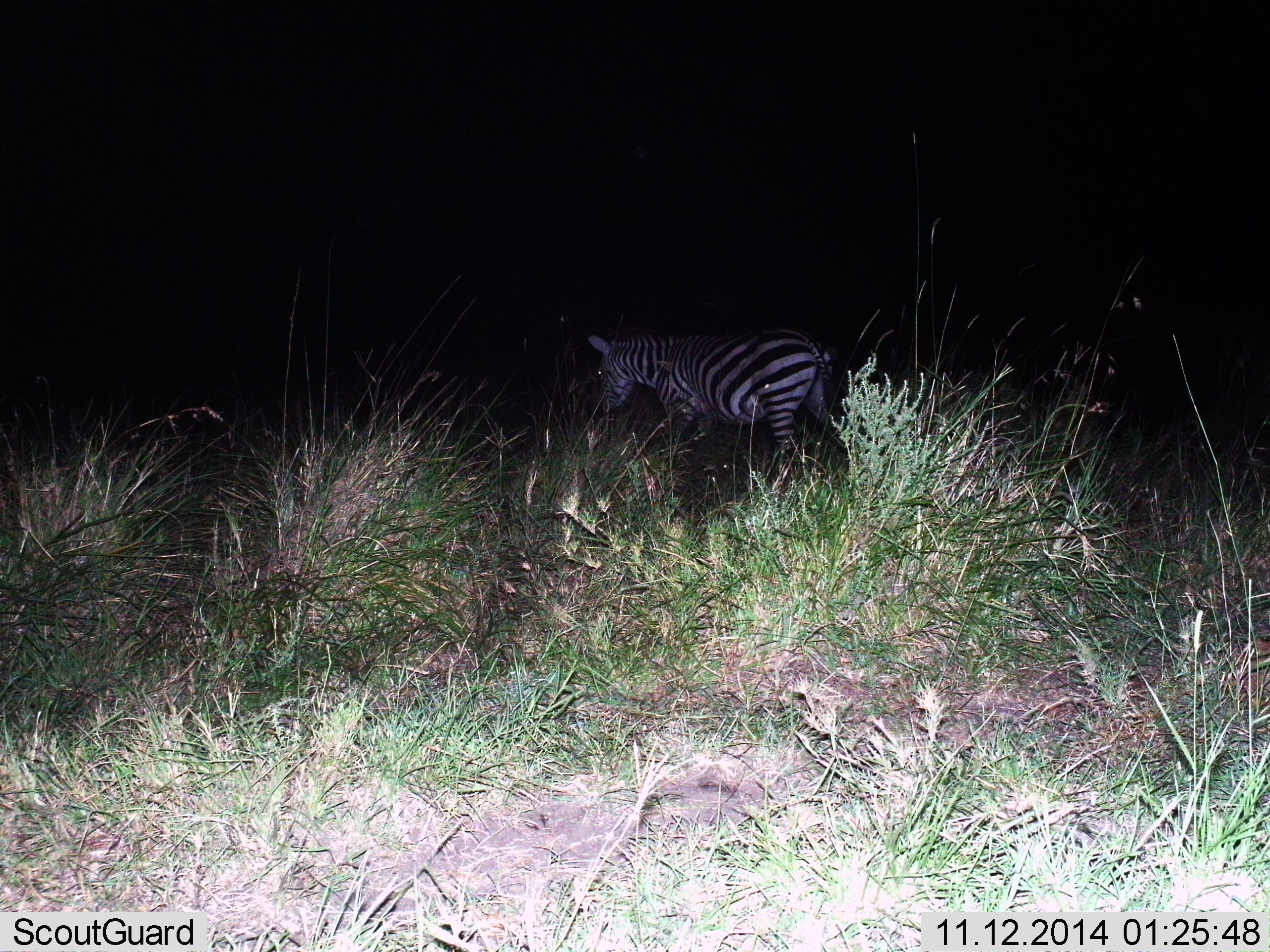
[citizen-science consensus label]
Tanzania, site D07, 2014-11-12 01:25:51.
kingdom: Animalia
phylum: Chordata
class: Mammalia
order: Perissodactyla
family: Equidae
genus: Equus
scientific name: Equus quagga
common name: plains zebra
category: zebra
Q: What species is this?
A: Zebra (plains zebra) (Equus quagga).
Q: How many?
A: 1.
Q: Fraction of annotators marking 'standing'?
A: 30%.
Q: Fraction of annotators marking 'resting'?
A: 0%.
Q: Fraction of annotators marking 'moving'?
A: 50%.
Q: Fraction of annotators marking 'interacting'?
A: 10%.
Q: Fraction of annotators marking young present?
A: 0%.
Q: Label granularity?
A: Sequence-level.